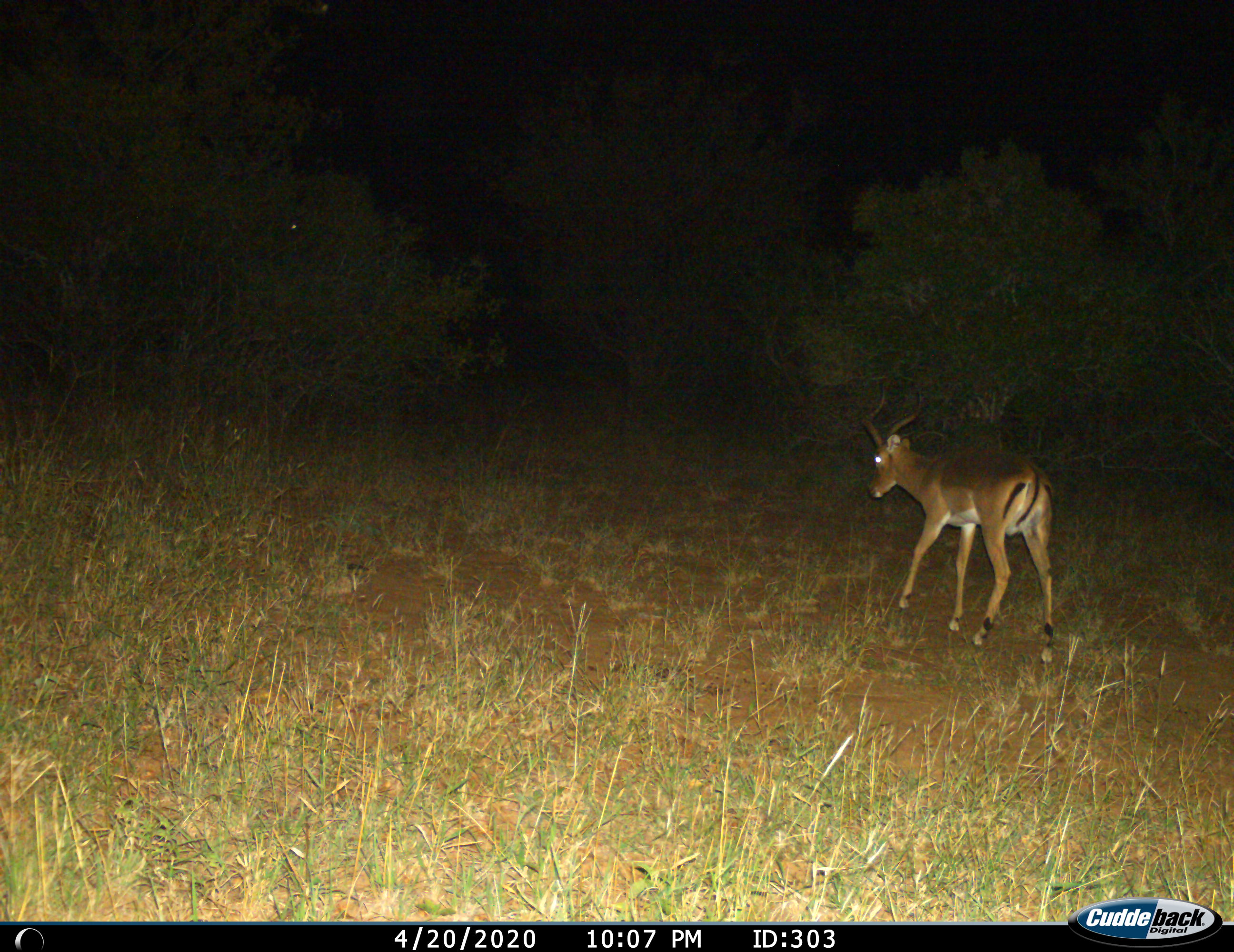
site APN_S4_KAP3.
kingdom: Animalia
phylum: Chordata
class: Mammalia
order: Artiodactyla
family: Bovidae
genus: Aepyceros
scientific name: Aepyceros melampus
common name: impala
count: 1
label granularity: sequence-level